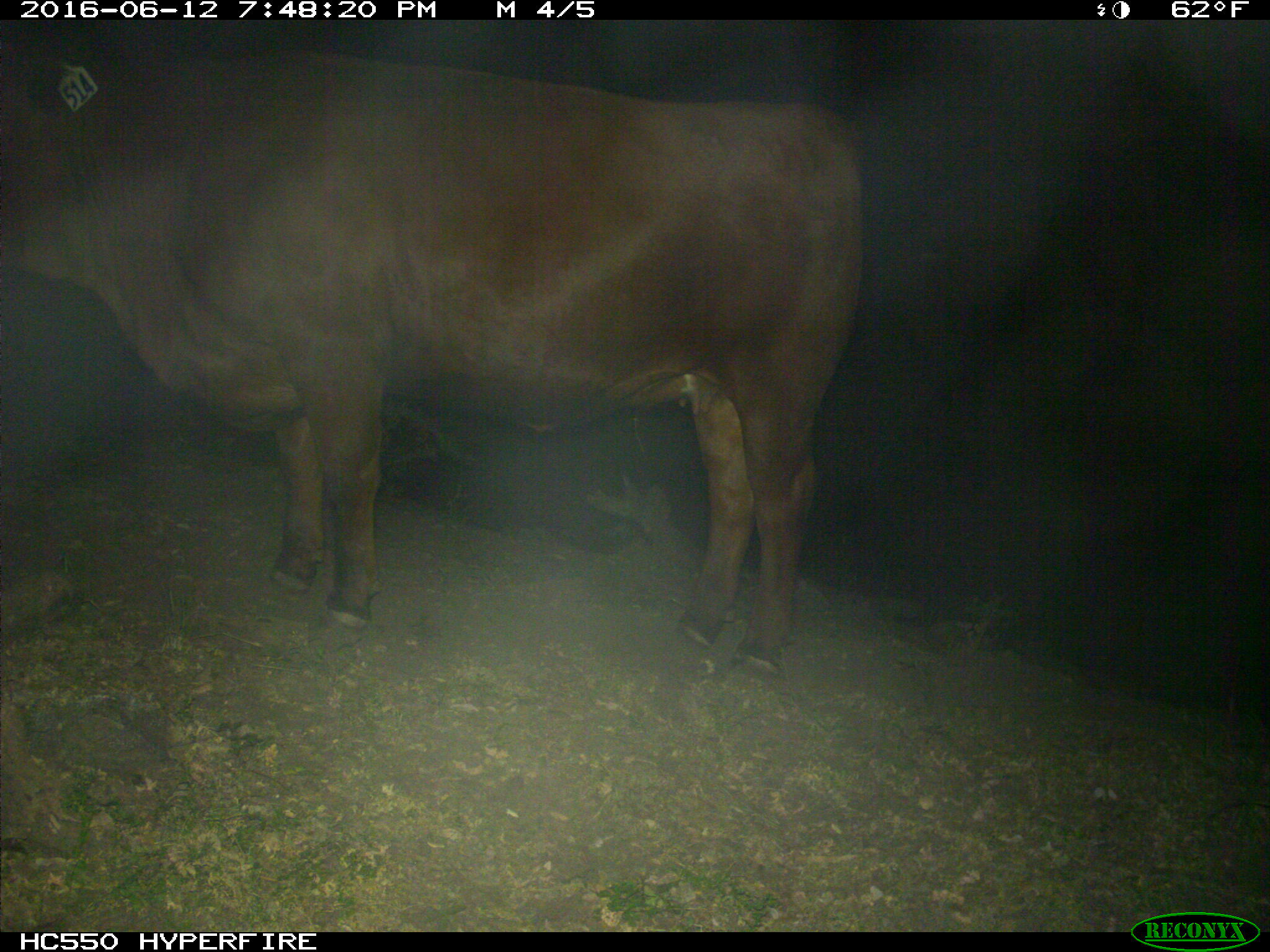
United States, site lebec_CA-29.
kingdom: Animalia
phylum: Chordata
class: Mammalia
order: Artiodactyla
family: Bovidae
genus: Bos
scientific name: Bos taurus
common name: domestic cow